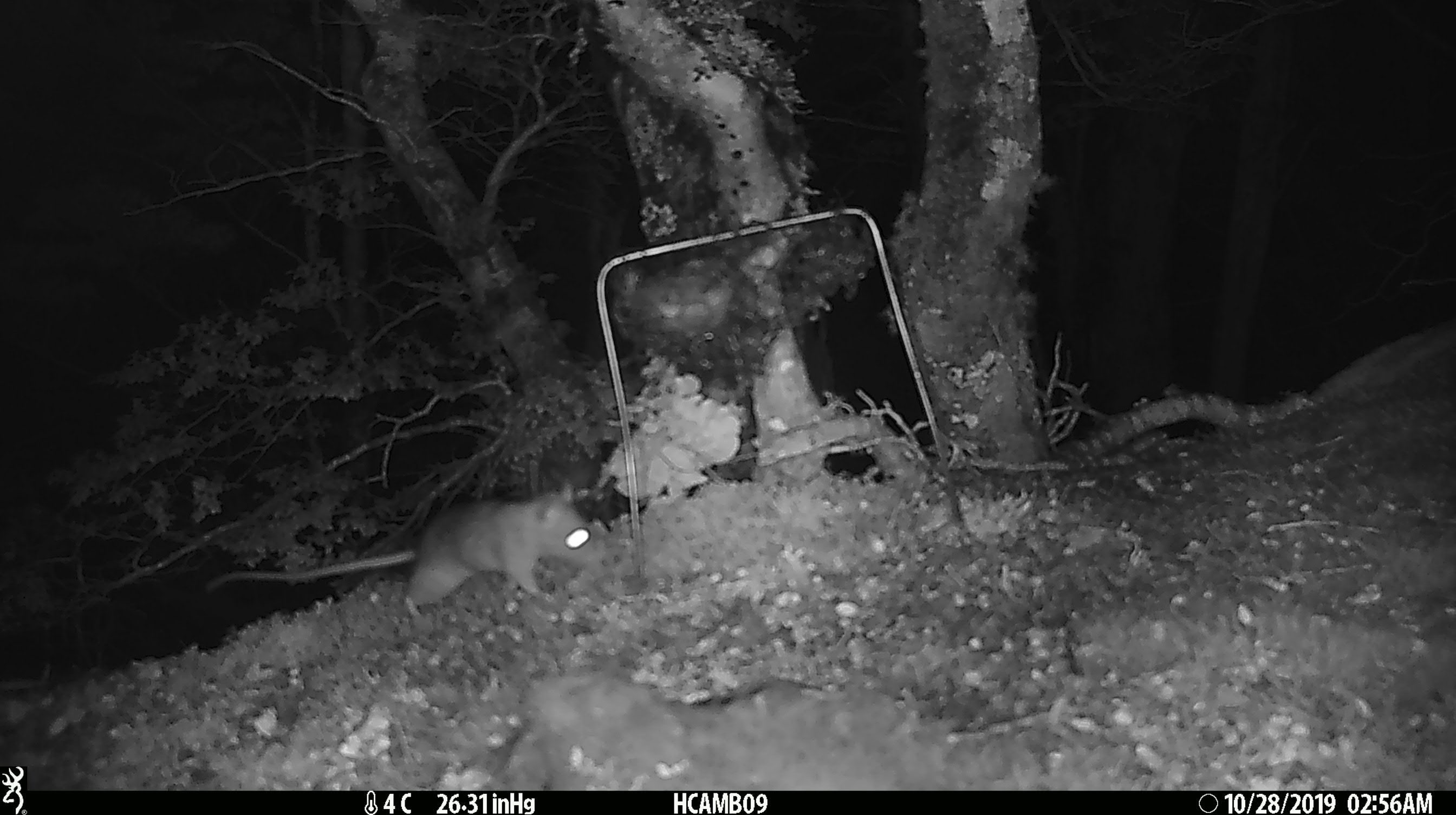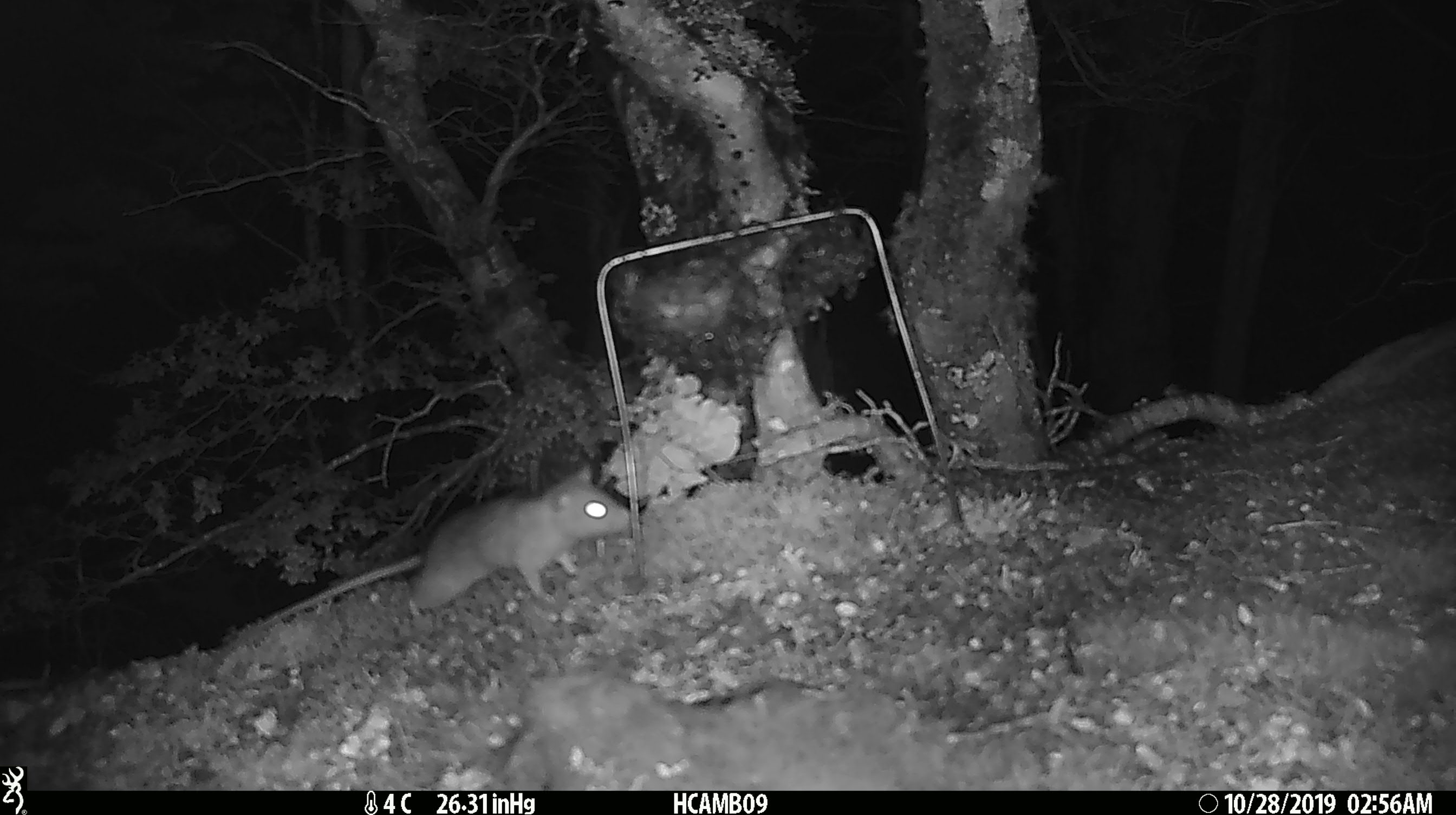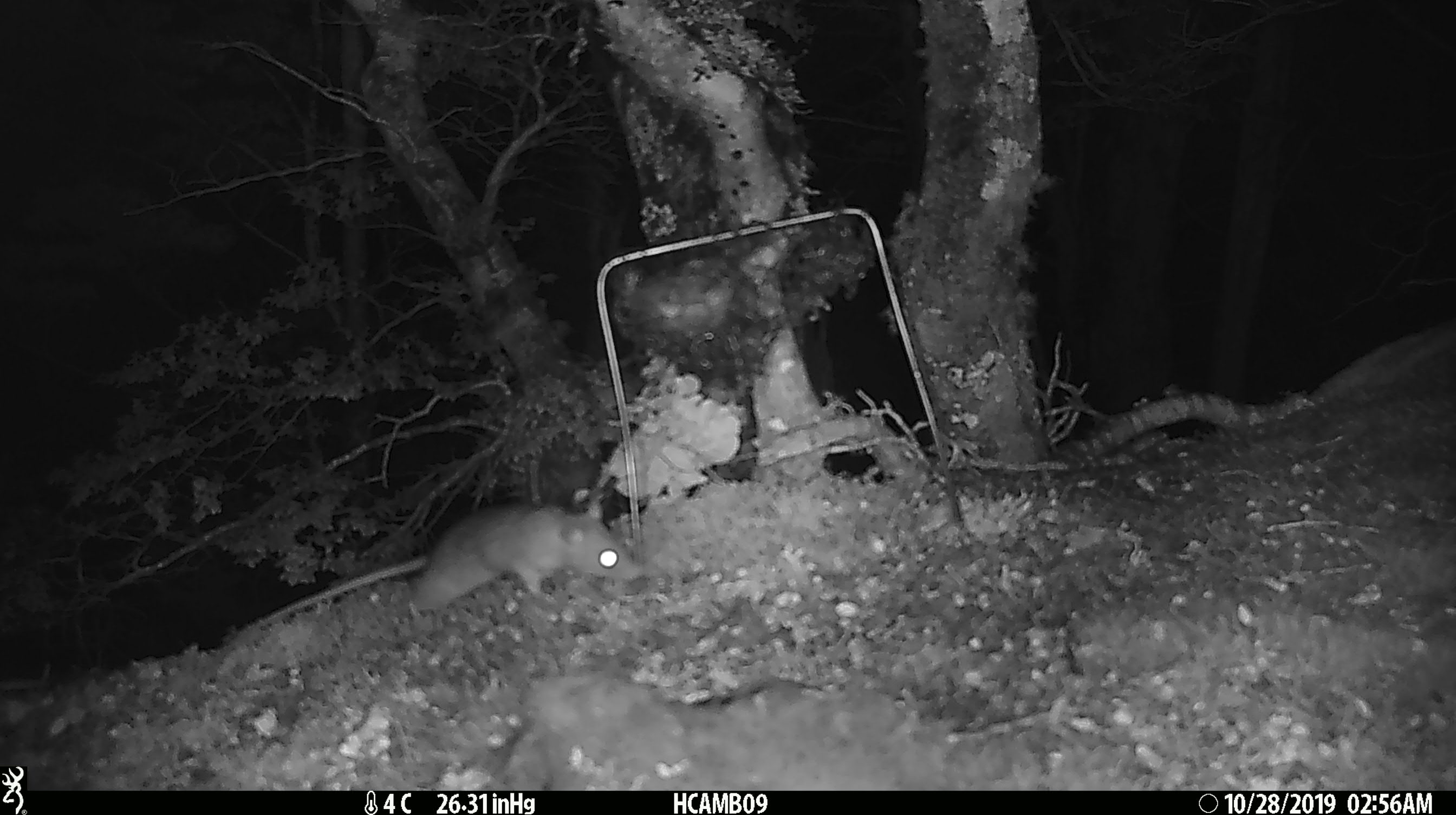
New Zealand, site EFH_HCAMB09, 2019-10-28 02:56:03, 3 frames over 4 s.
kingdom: Animalia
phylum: Chordata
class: Mammalia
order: Rodentia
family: Muridae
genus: Mus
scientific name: Mus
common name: mouse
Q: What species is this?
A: Mouse (Mus).